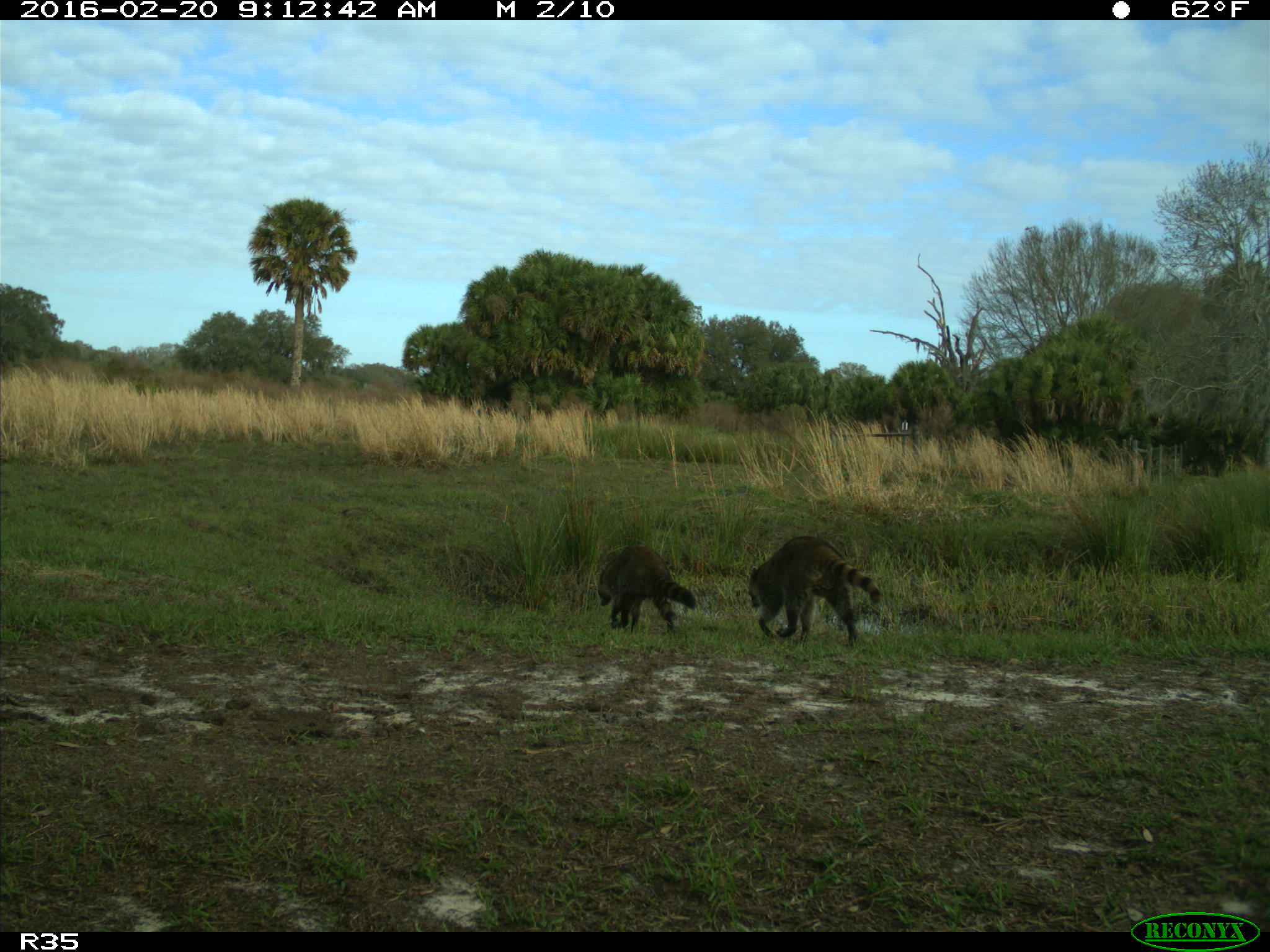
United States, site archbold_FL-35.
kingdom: Animalia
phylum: Chordata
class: Mammalia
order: Carnivora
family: Procyonidae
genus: Procyon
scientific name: Procyon lotor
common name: common raccoon